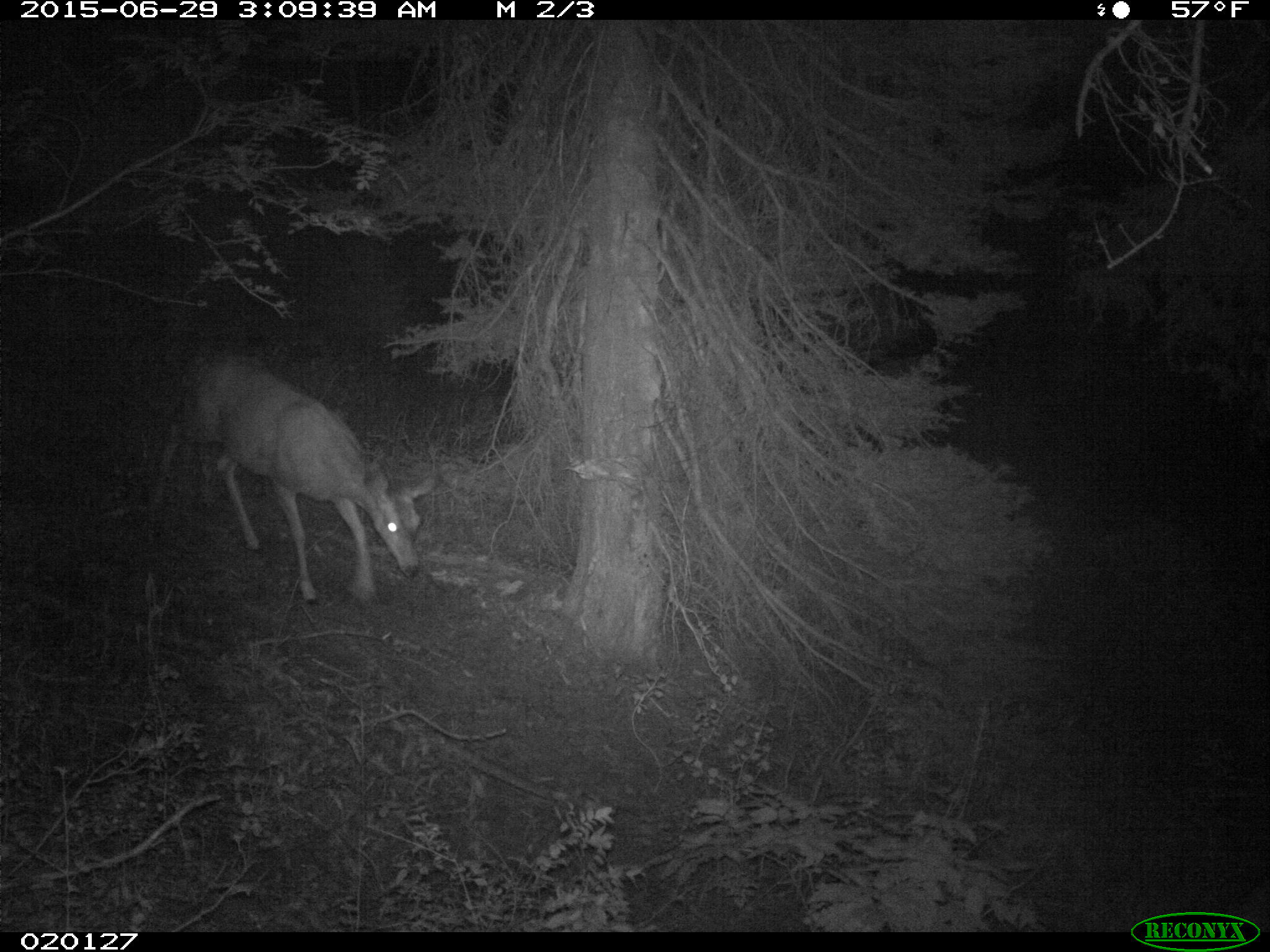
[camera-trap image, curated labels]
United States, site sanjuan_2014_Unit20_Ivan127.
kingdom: Animalia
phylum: Chordata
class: Mammalia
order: Artiodactyla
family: Cervidae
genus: Odocoileus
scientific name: Odocoileus hemionus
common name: mule deer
Odocoileus hemionus (mule deer).